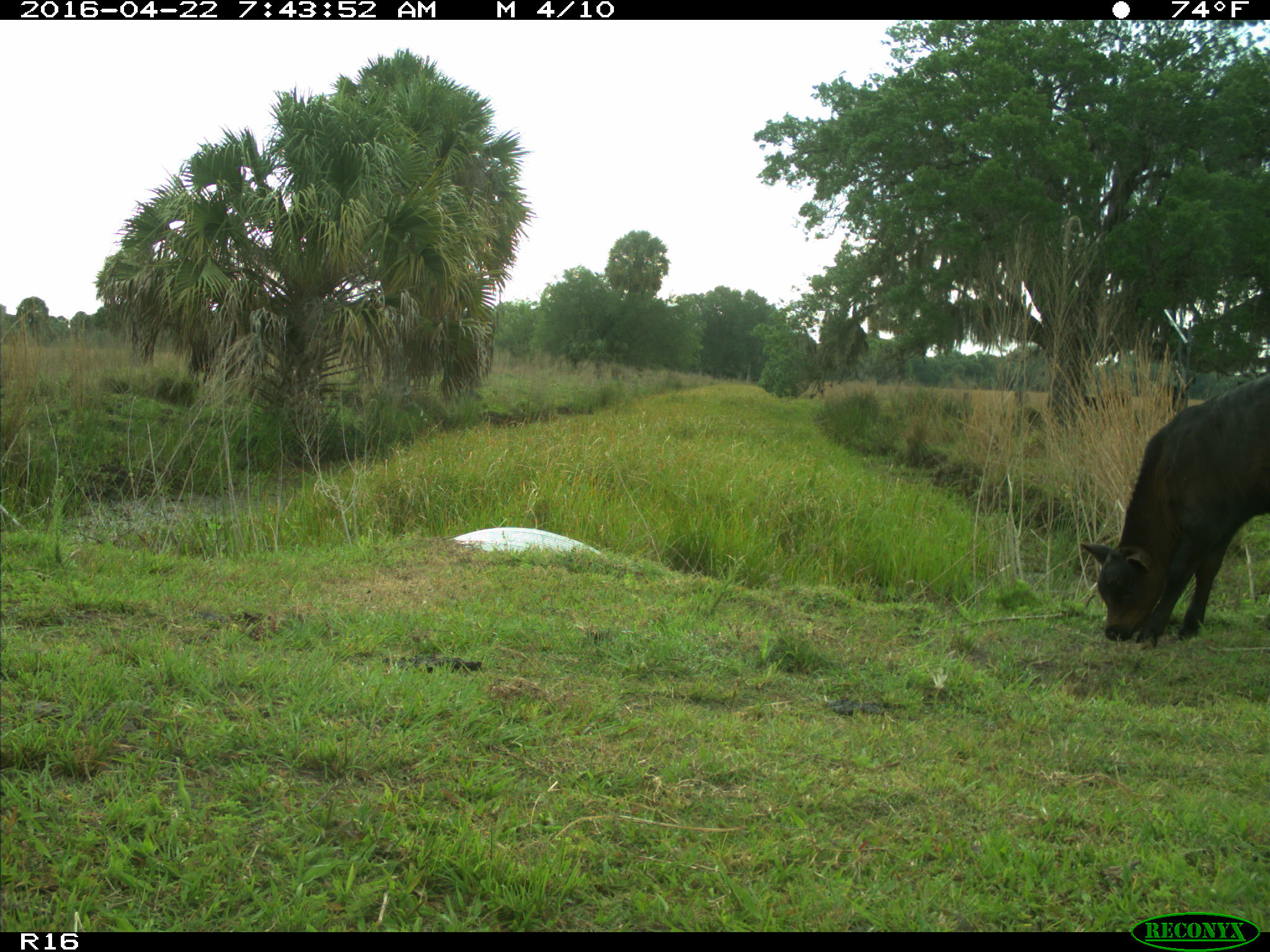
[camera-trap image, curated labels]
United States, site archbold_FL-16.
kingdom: Animalia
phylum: Chordata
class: Mammalia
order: Artiodactyla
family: Bovidae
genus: Bos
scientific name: Bos taurus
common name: domestic cow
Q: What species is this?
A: Bos taurus (domestic cow).